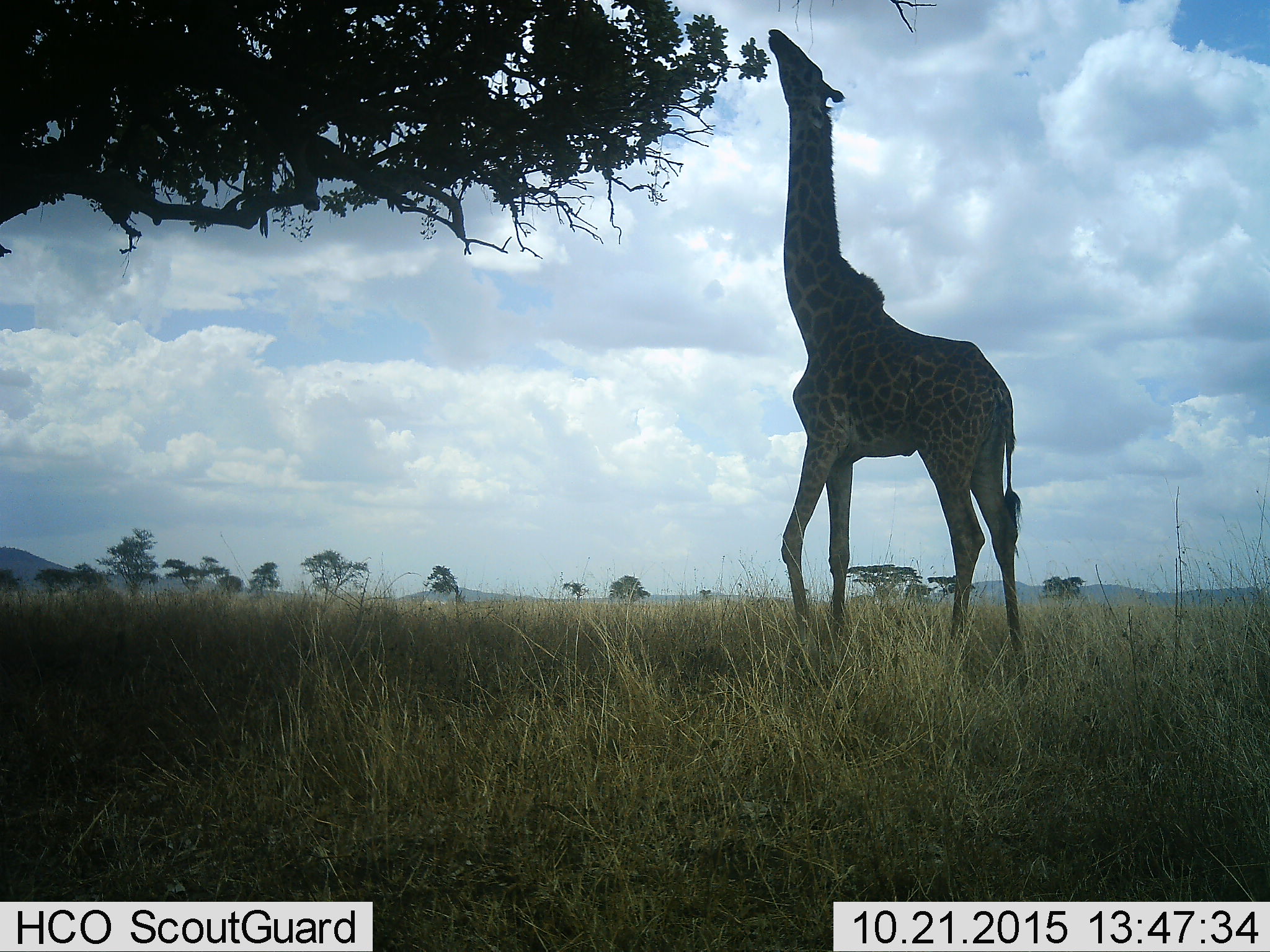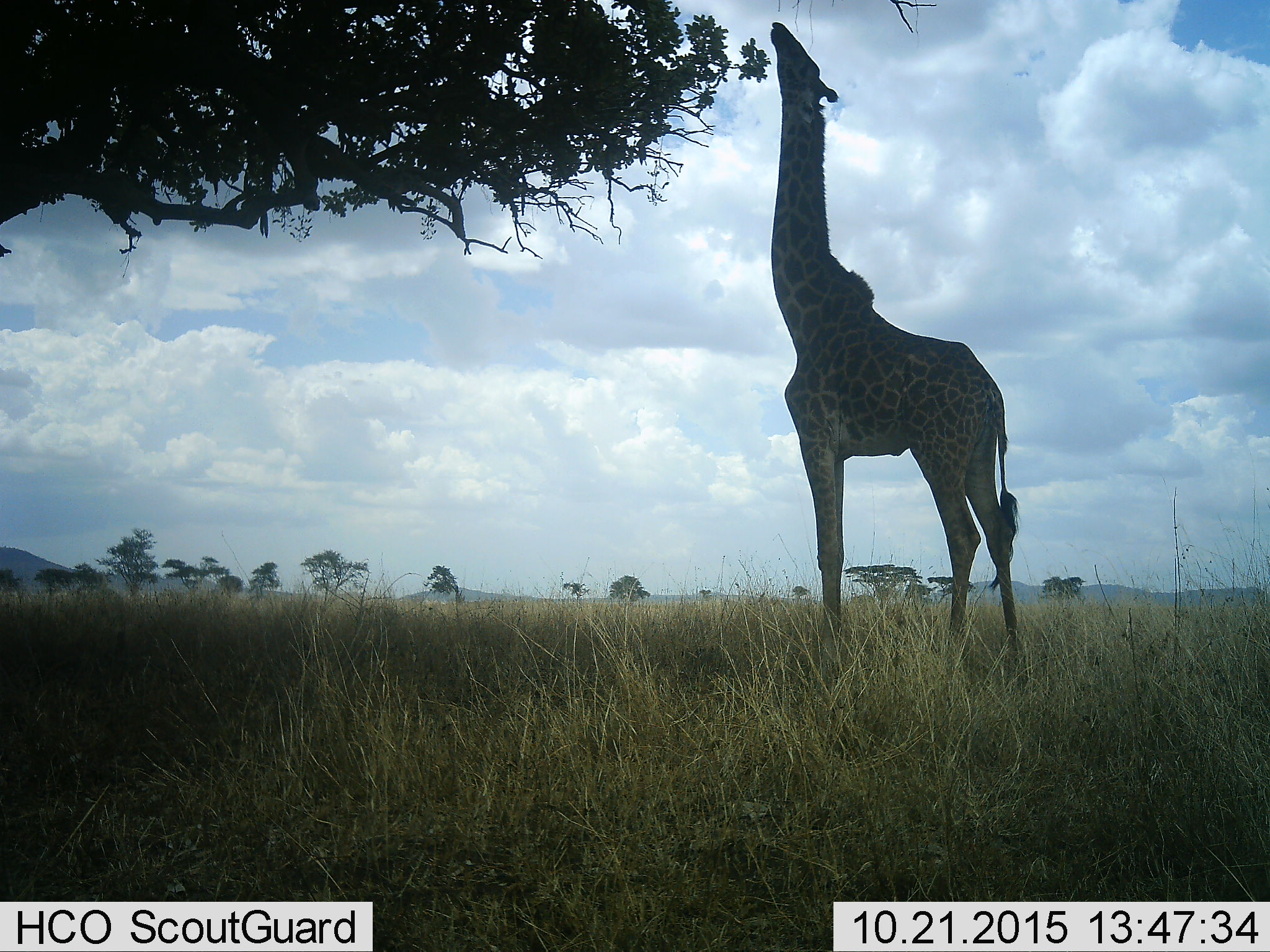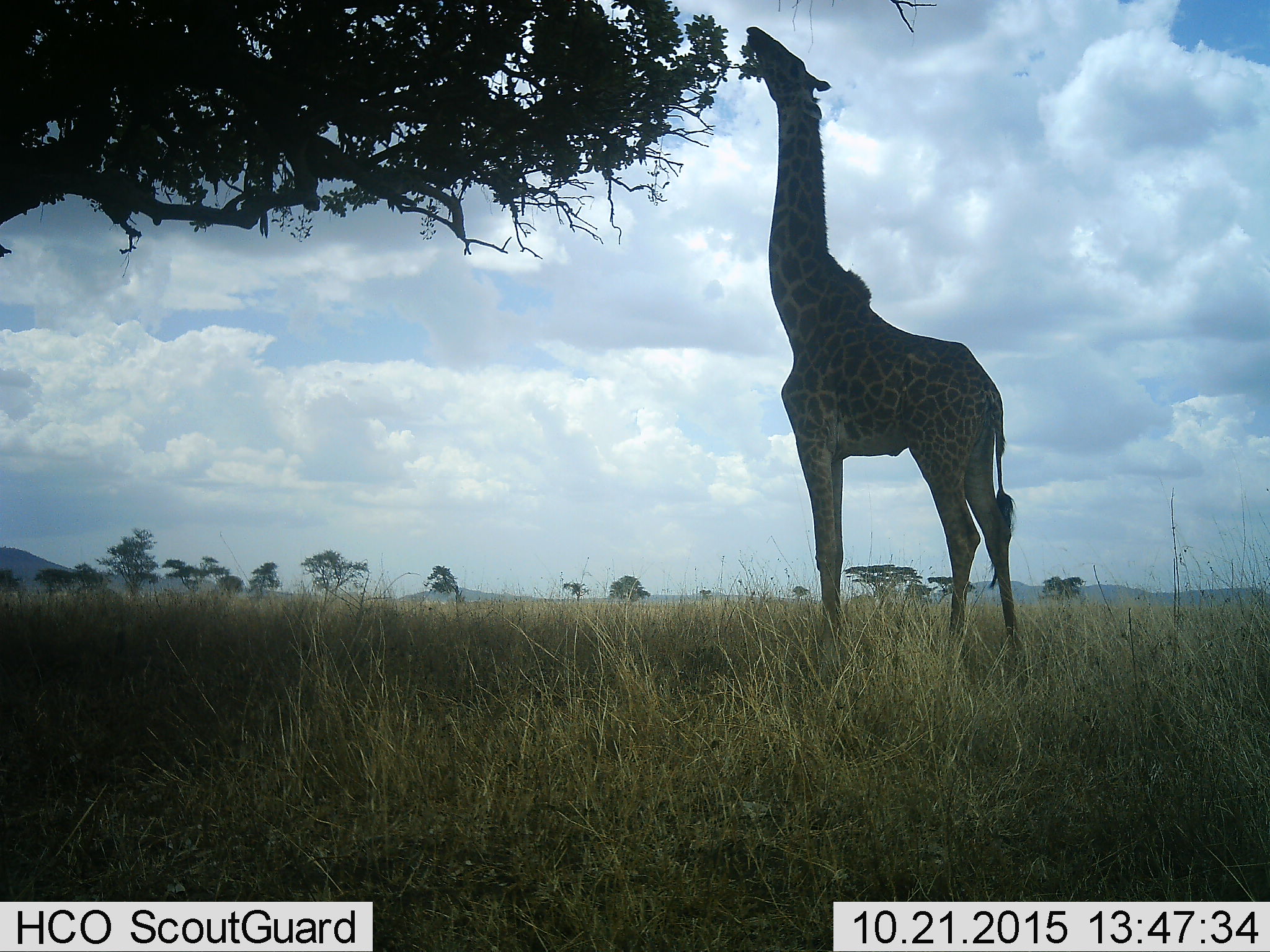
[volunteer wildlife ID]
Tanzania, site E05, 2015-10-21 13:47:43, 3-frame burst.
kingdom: Animalia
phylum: Chordata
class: Mammalia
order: Artiodactyla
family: Giraffidae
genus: Giraffa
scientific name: Giraffa camelopardalis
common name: giraffe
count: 1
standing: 30%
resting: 0%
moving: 5%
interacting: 0%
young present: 0%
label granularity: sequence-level